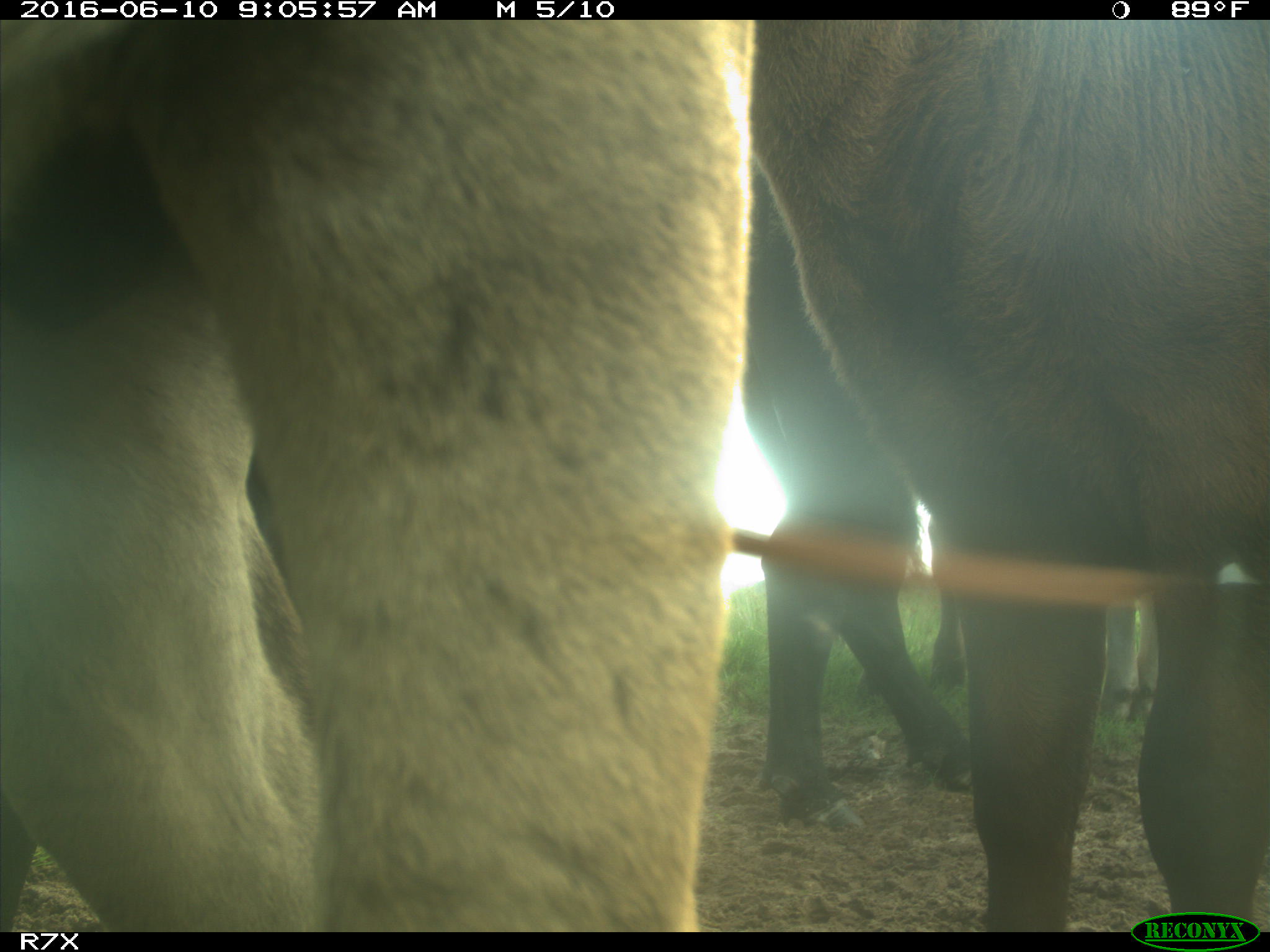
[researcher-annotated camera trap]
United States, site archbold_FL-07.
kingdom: Animalia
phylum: Chordata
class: Mammalia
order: Artiodactyla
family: Bovidae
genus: Bos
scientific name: Bos taurus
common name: domestic cow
Bos taurus (domestic cow).